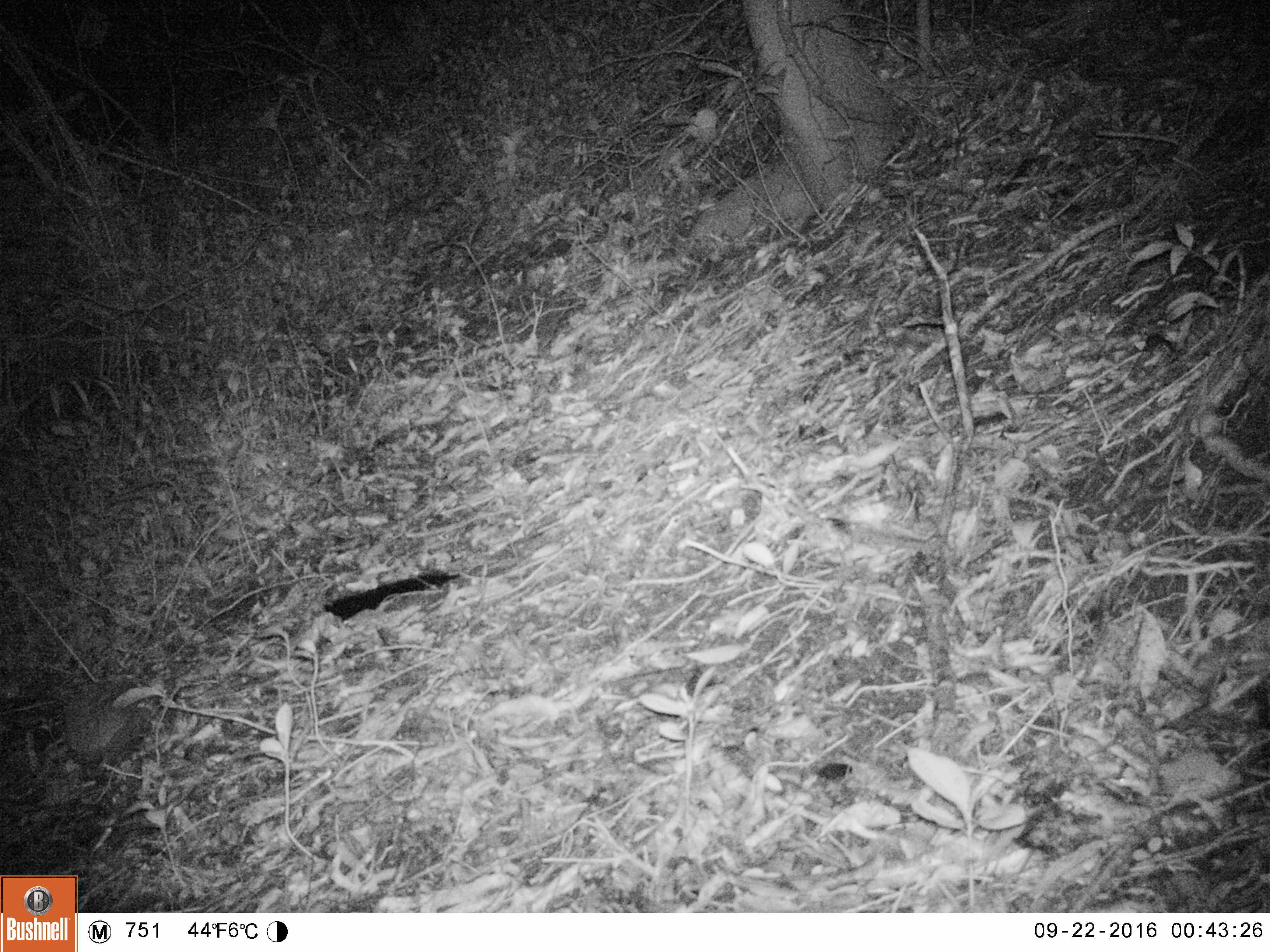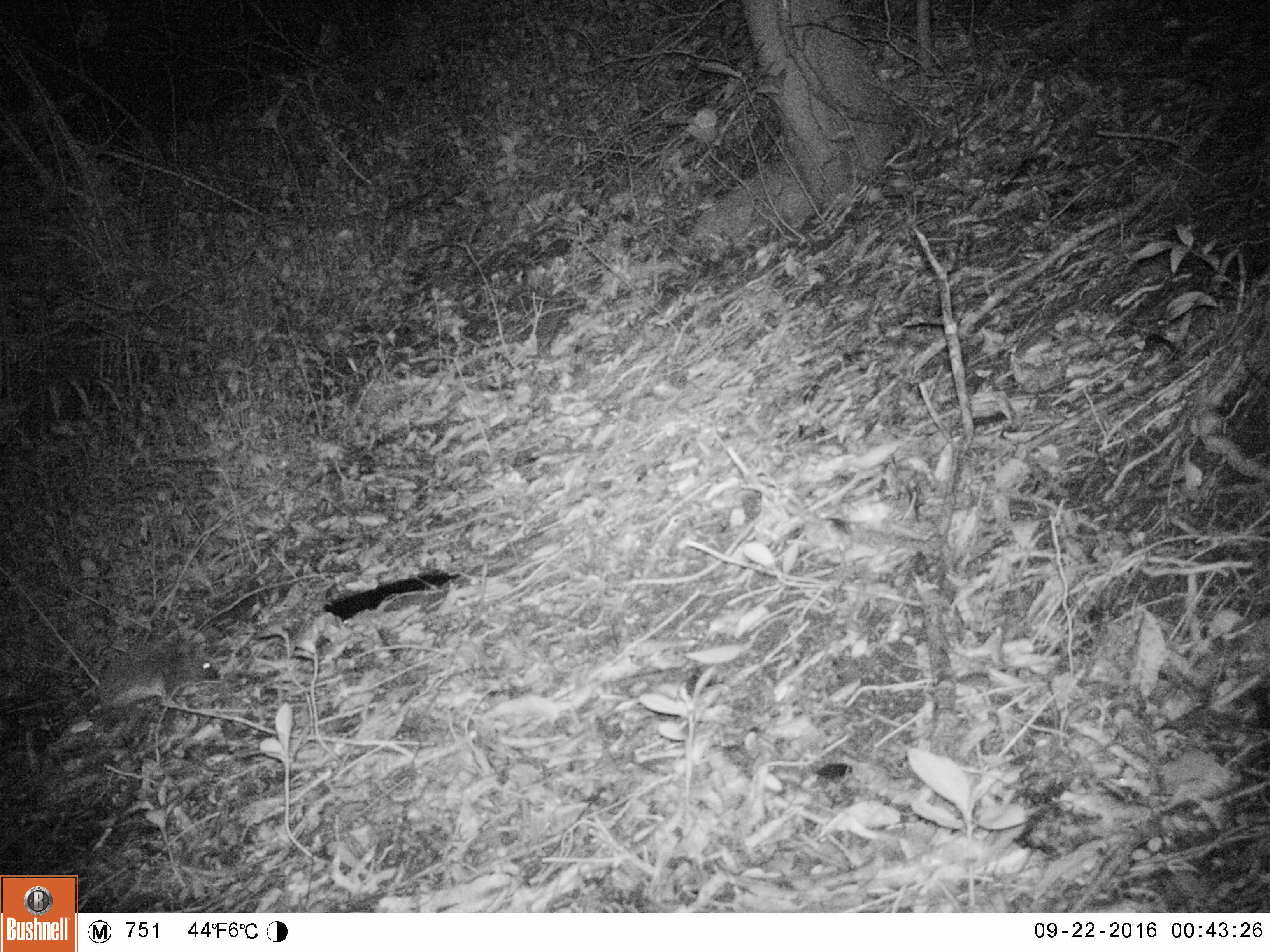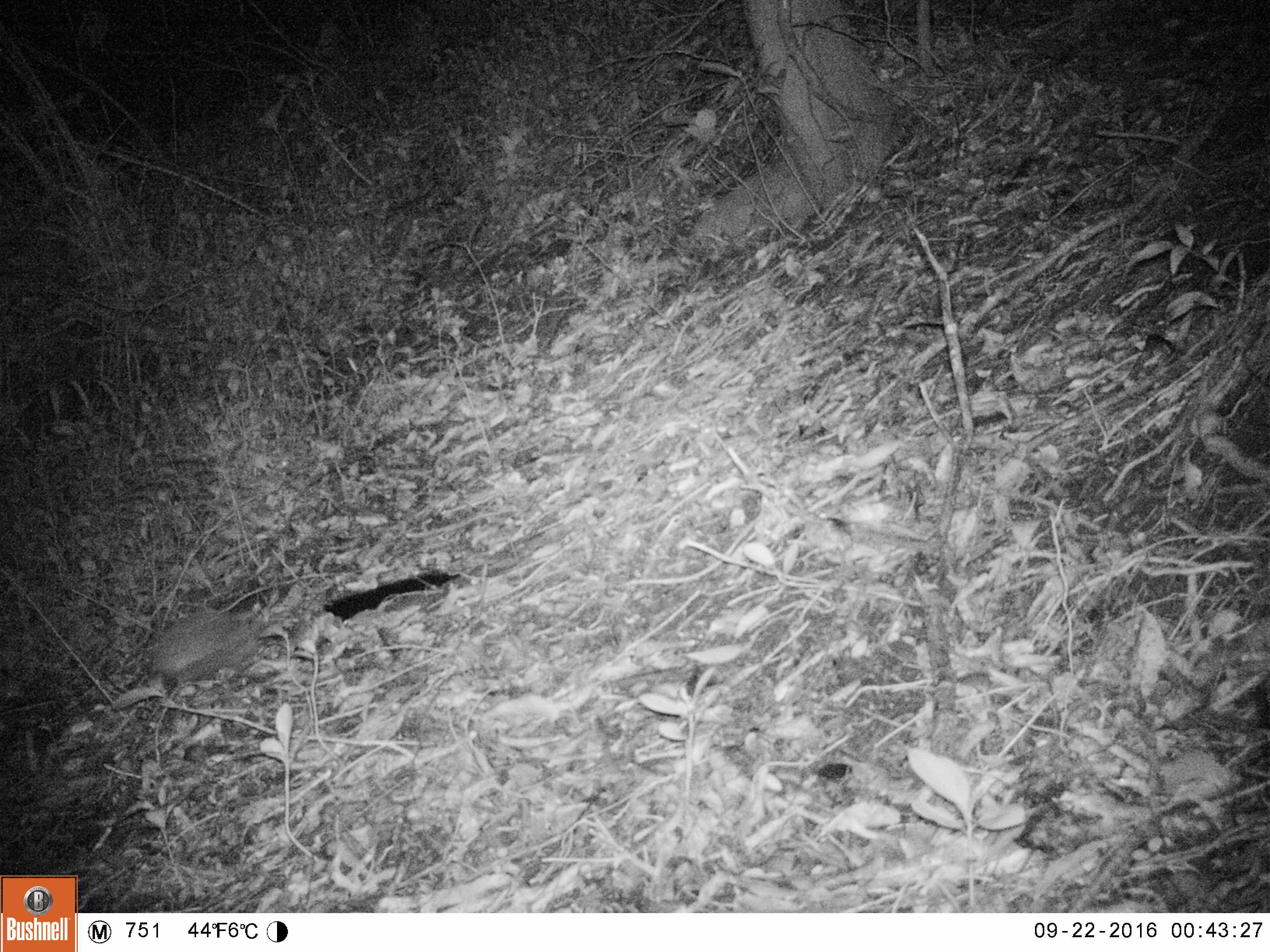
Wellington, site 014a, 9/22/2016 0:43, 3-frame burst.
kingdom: Animalia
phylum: Chordata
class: Mammalia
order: Eulipotyphla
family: Erinaceidae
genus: Erinaceus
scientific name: Erinaceus europaeus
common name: hedgehog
Hedgehog (Erinaceus europaeus).